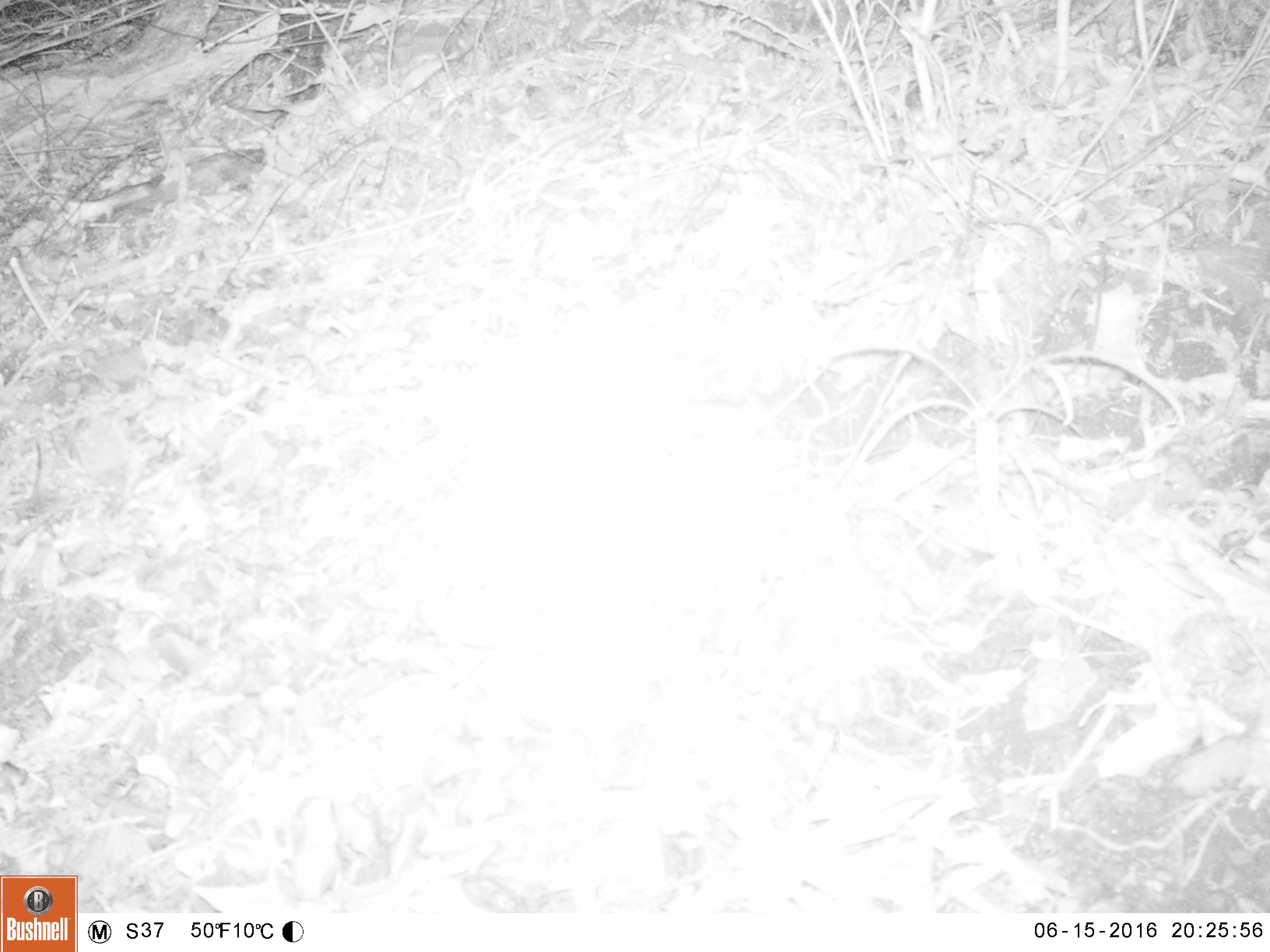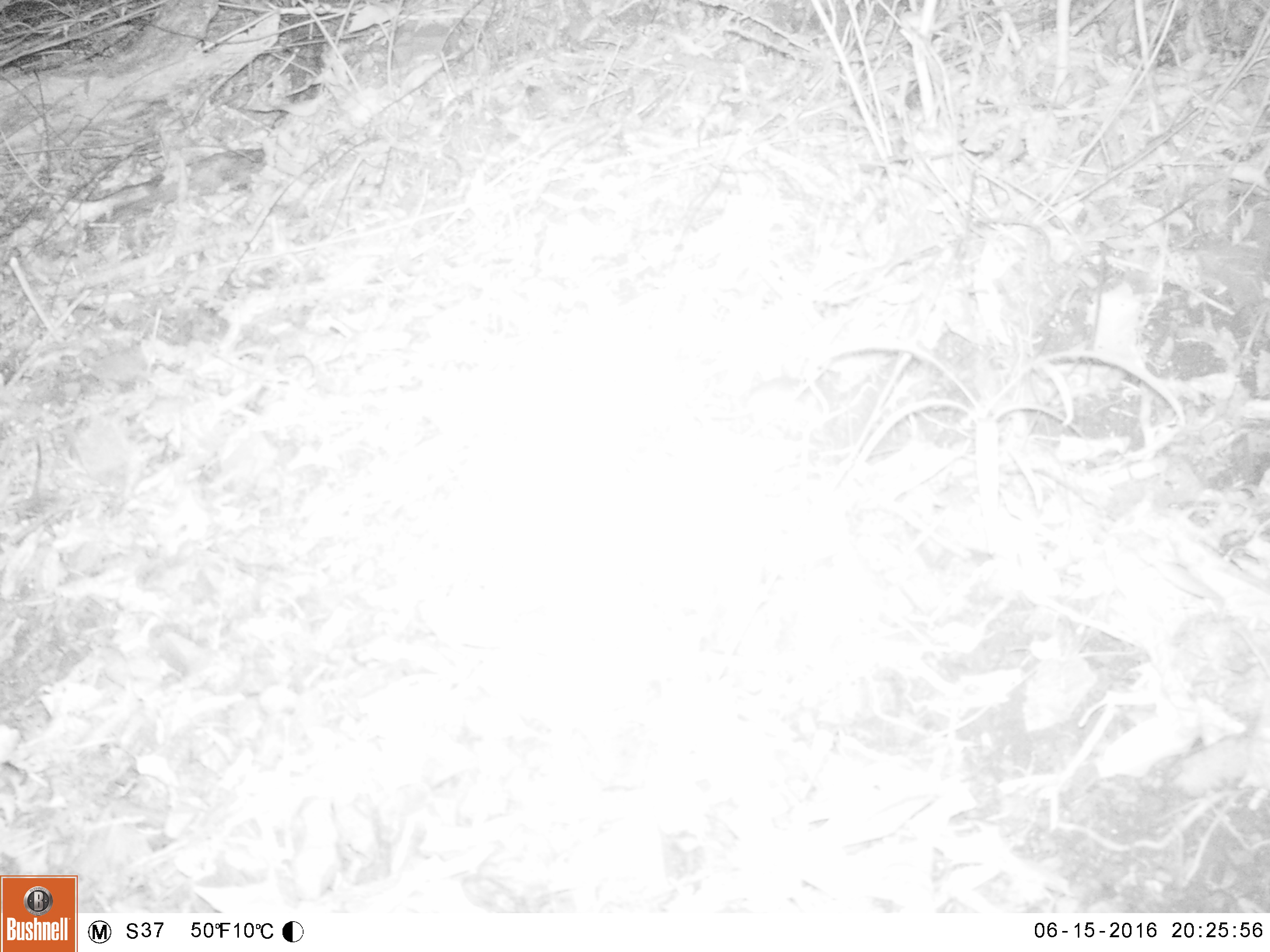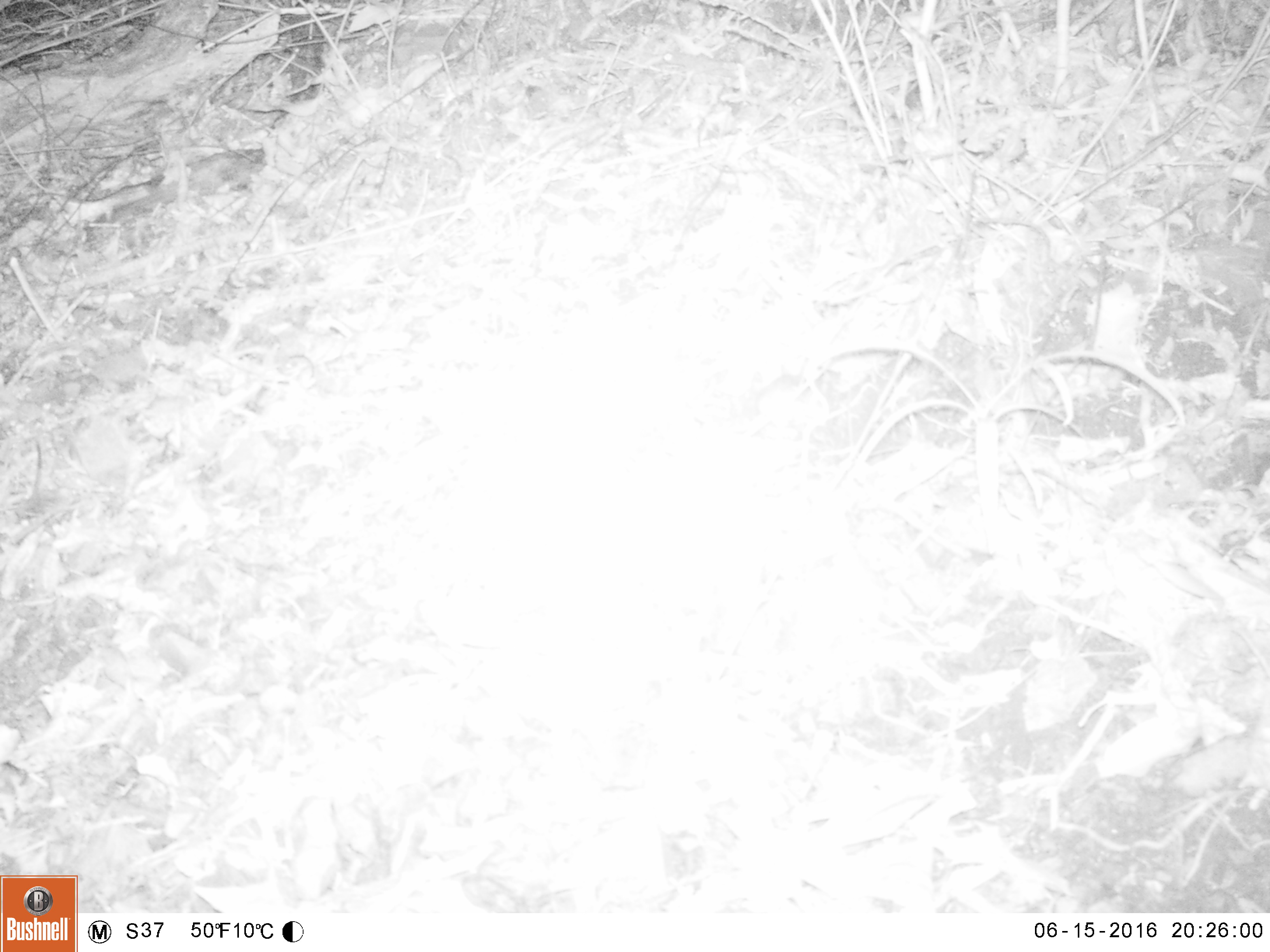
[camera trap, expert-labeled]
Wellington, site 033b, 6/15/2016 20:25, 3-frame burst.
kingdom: Animalia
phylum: Chordata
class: Mammalia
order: Rodentia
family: Muridae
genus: Rattus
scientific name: Rattus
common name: rat